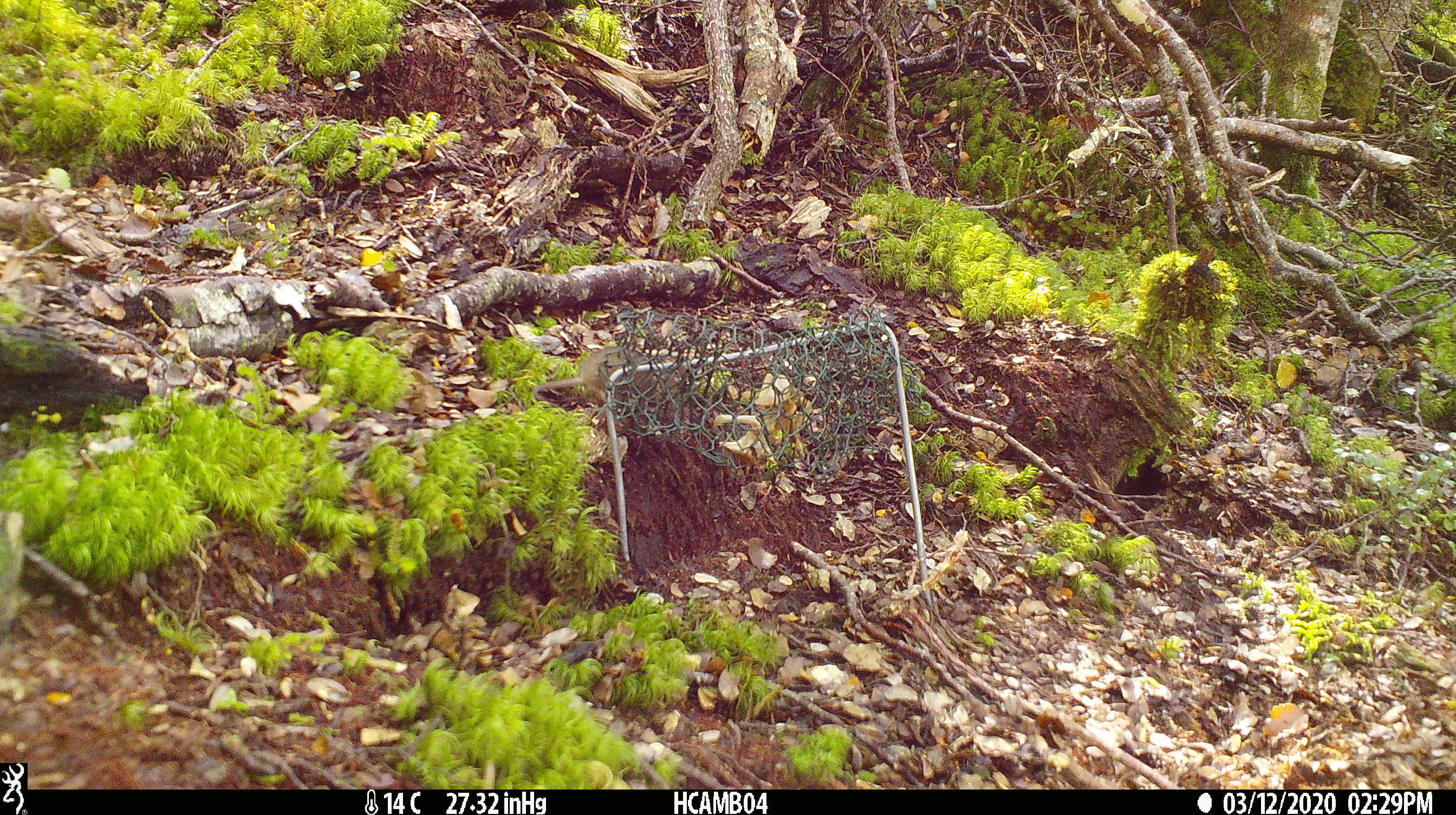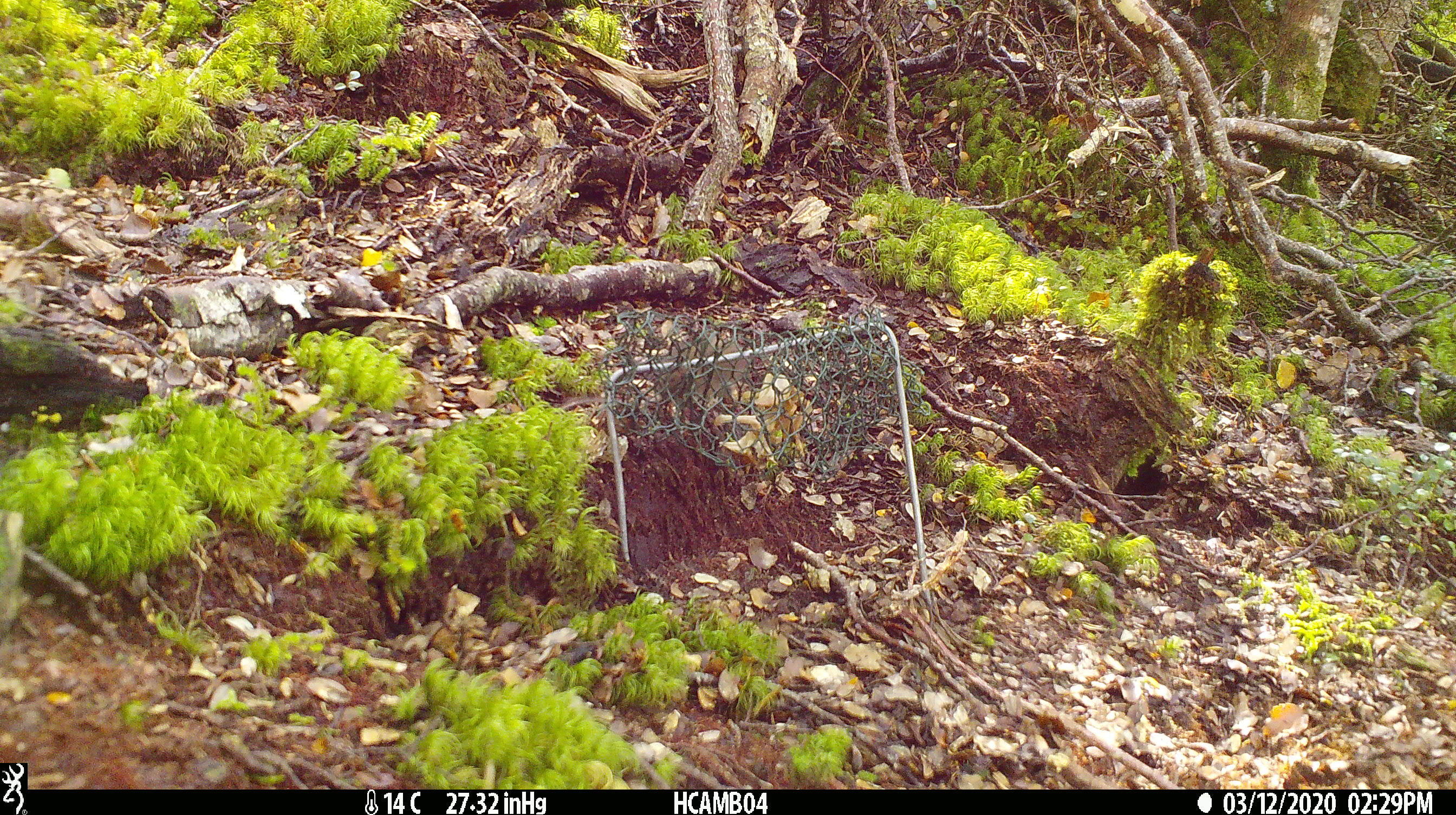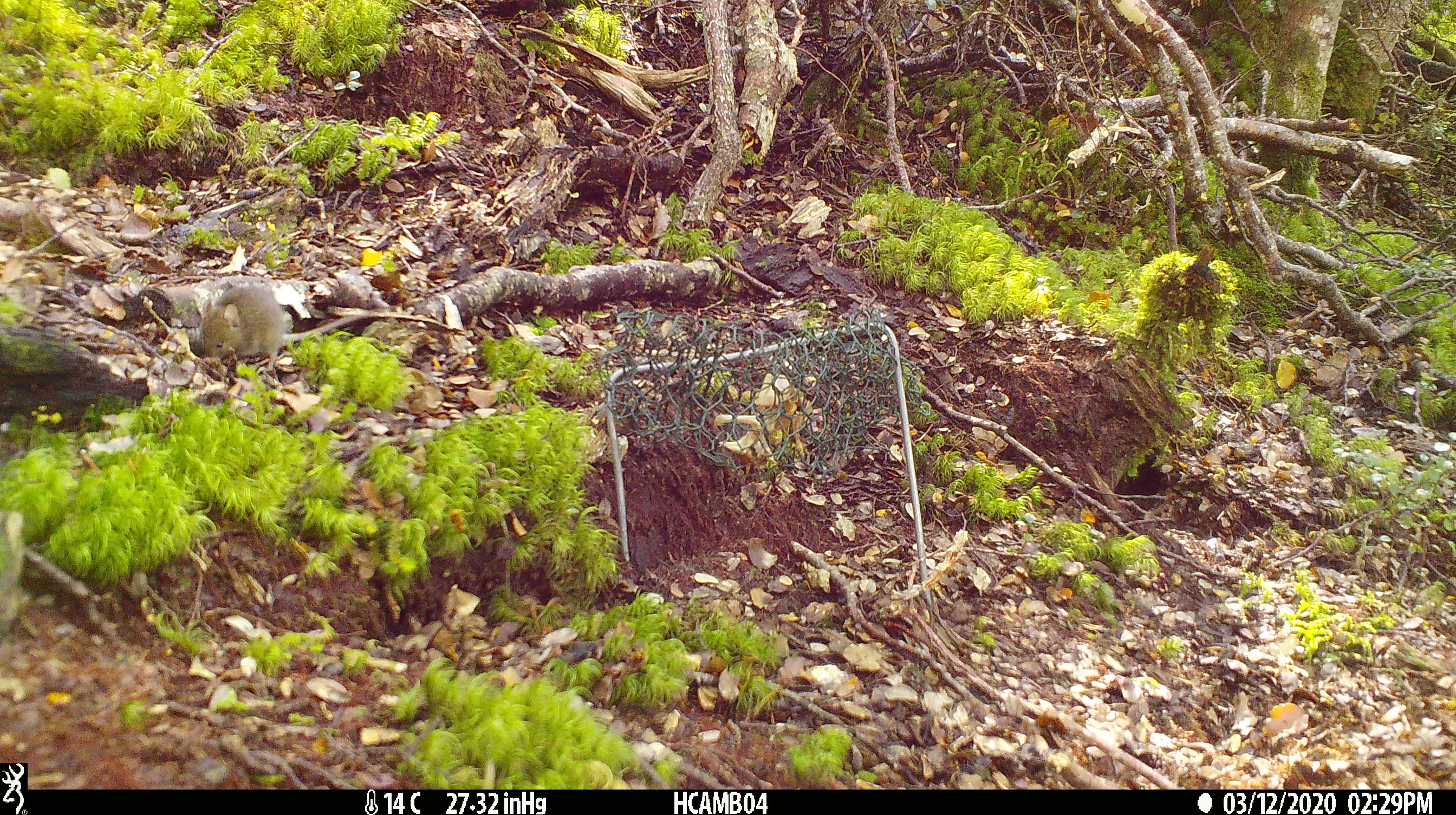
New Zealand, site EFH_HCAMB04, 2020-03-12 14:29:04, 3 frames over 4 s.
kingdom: Animalia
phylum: Chordata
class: Mammalia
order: Rodentia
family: Muridae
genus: Mus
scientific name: Mus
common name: mouse